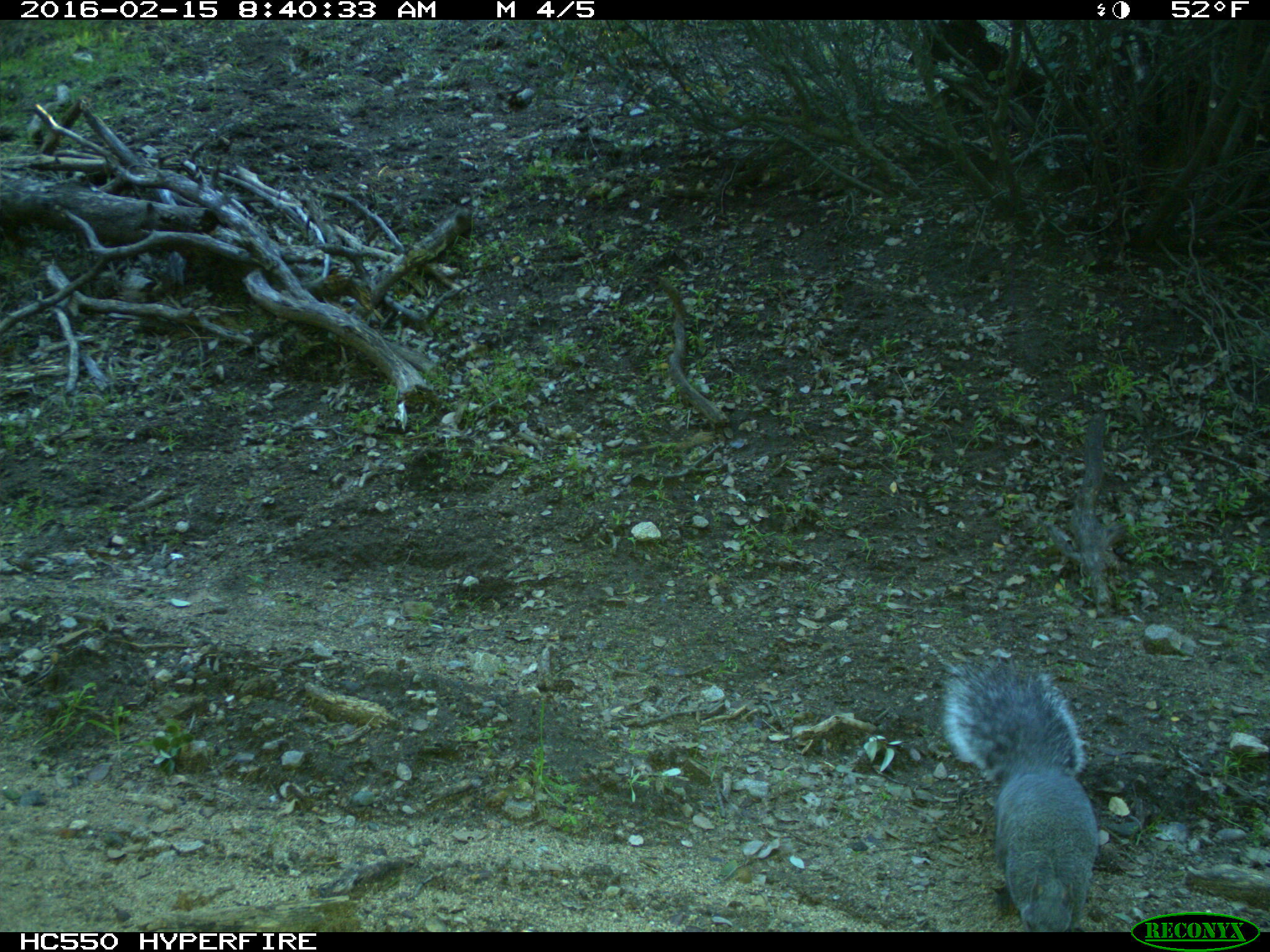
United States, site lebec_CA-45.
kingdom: Animalia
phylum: Chordata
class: Mammalia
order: Rodentia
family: Sciuridae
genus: Sciurus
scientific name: Sciurus carolinensis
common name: eastern gray squirrel